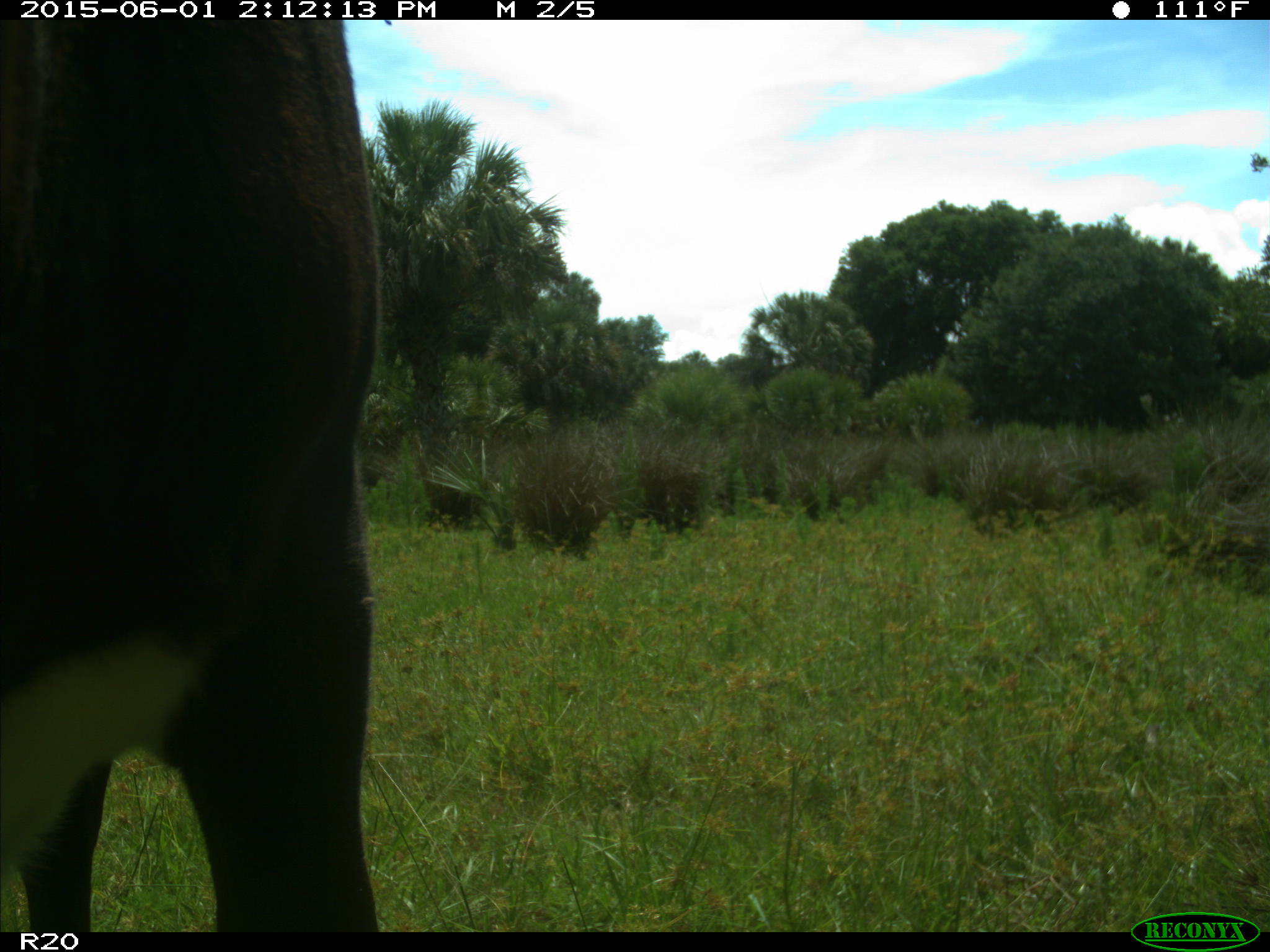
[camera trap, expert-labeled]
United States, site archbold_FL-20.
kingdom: Animalia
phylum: Chordata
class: Mammalia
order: Artiodactyla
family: Bovidae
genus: Bos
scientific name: Bos taurus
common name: domestic cow